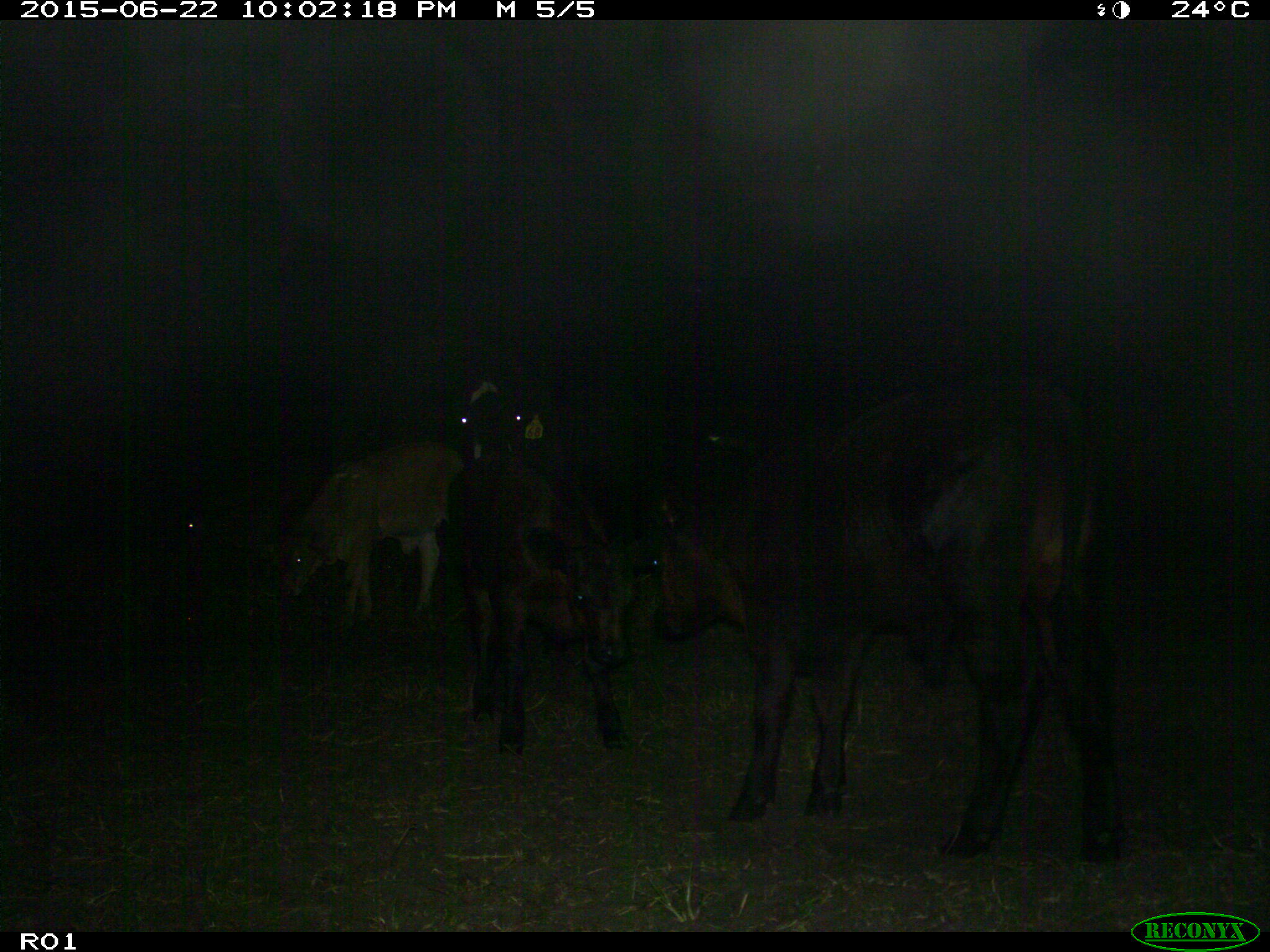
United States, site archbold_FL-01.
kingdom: Animalia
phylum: Chordata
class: Mammalia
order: Artiodactyla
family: Bovidae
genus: Bos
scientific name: Bos taurus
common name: domestic cow